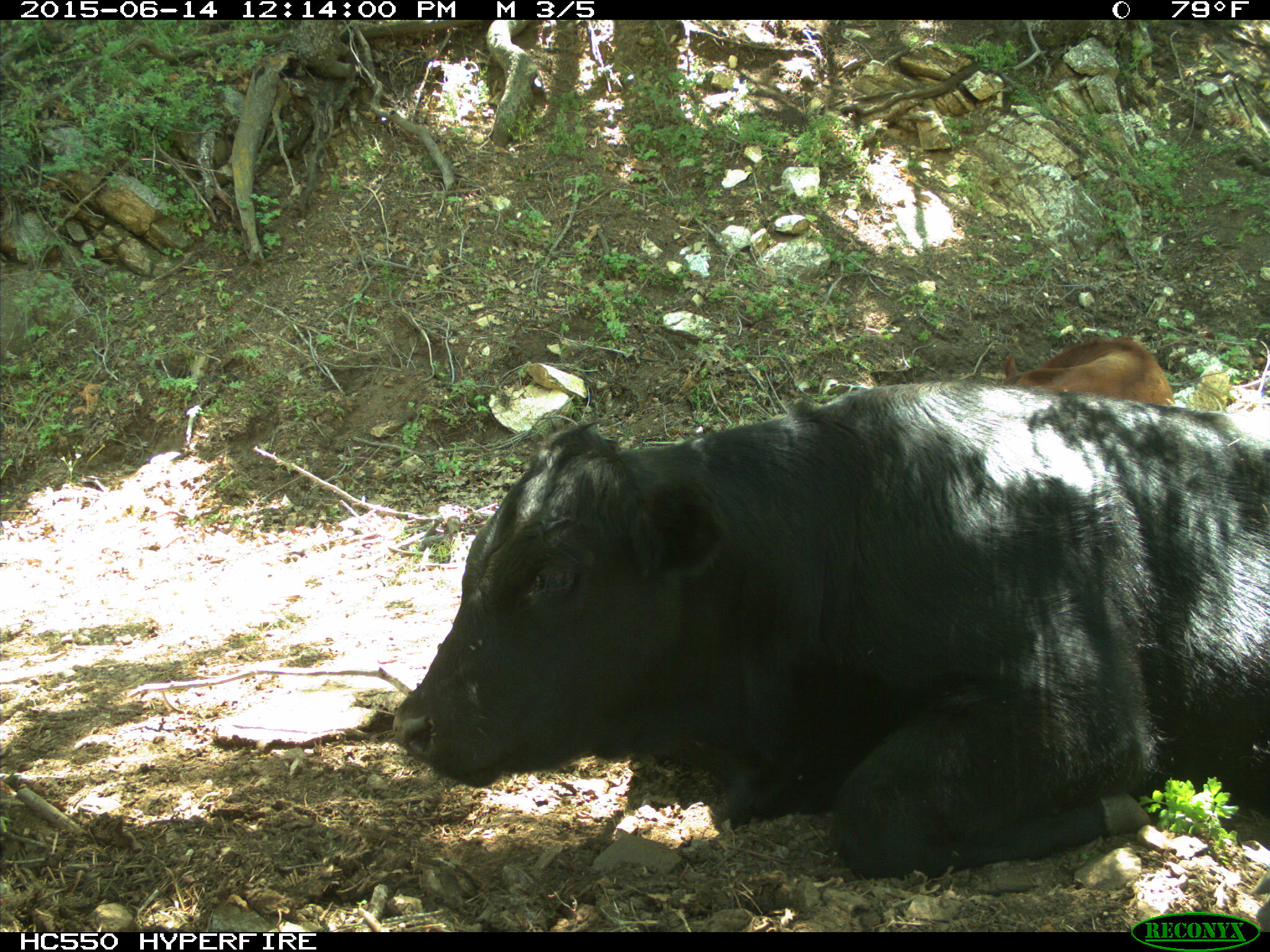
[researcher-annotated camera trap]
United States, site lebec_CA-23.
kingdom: Animalia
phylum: Chordata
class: Mammalia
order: Artiodactyla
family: Bovidae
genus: Bos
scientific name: Bos taurus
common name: domestic cow